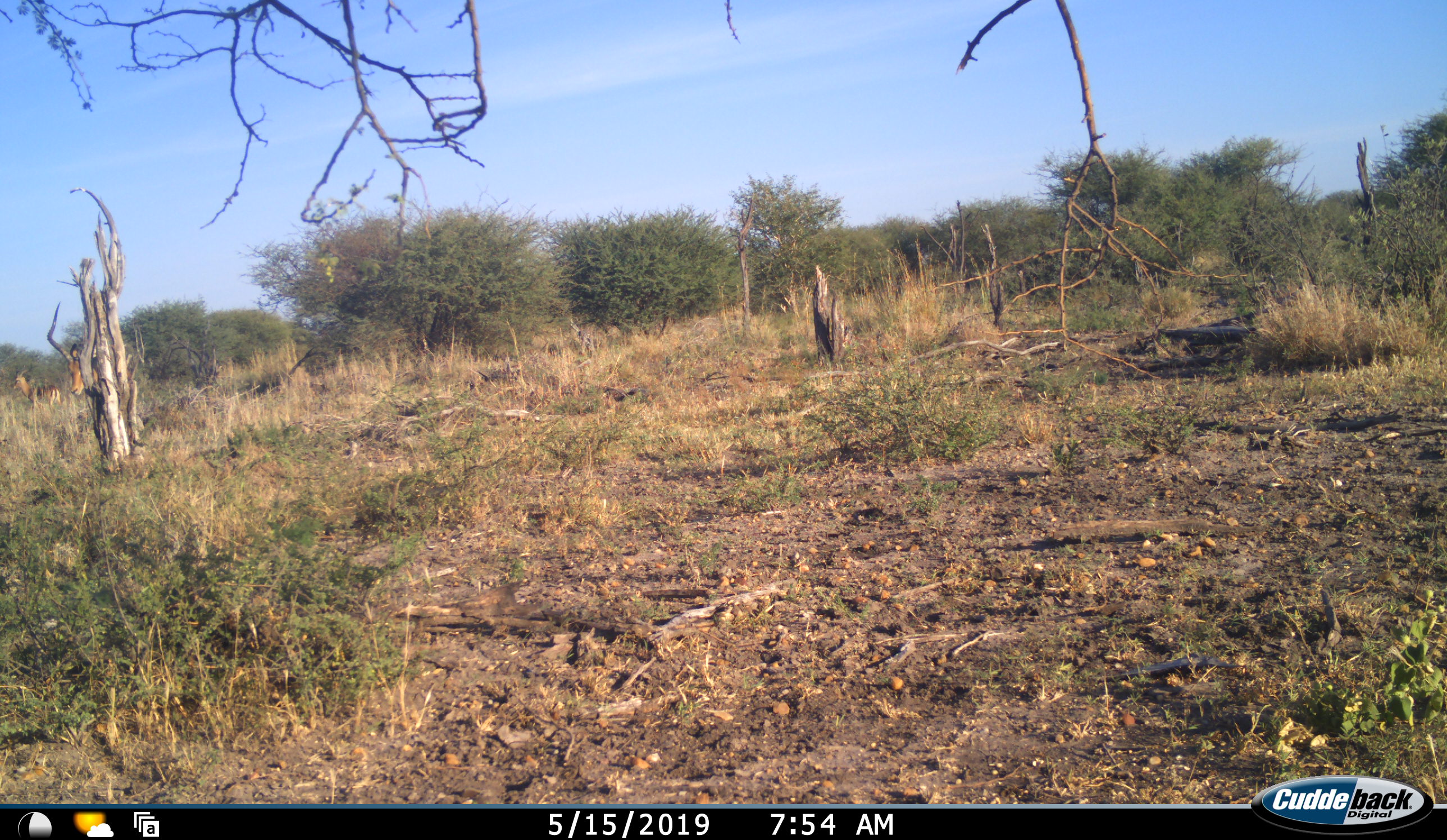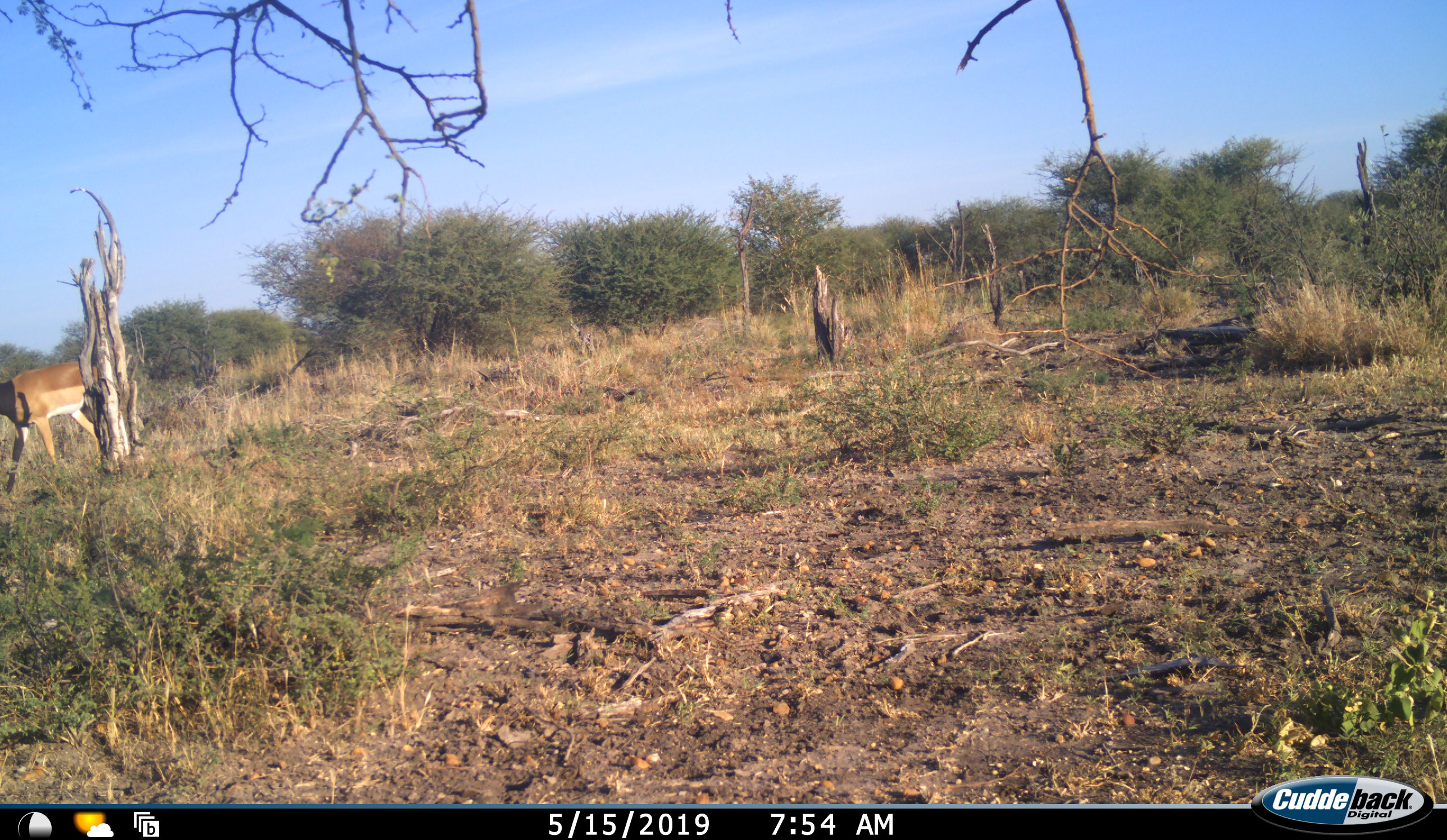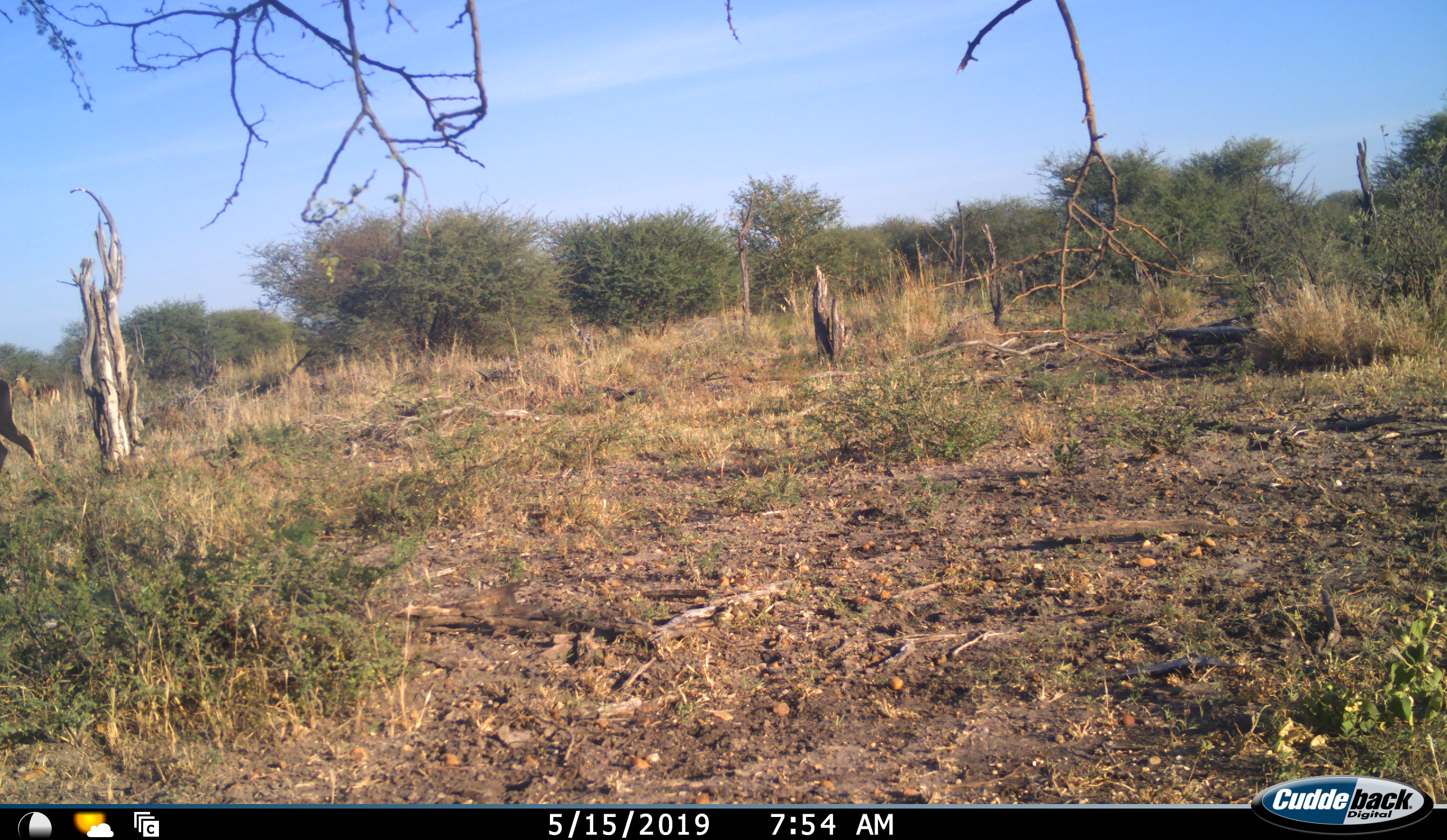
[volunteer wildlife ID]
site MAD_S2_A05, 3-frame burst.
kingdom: Animalia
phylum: Chordata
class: Mammalia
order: Artiodactyla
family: Bovidae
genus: Aepyceros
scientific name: Aepyceros melampus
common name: impala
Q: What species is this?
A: Impala (Aepyceros melampus).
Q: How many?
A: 2.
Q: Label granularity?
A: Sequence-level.